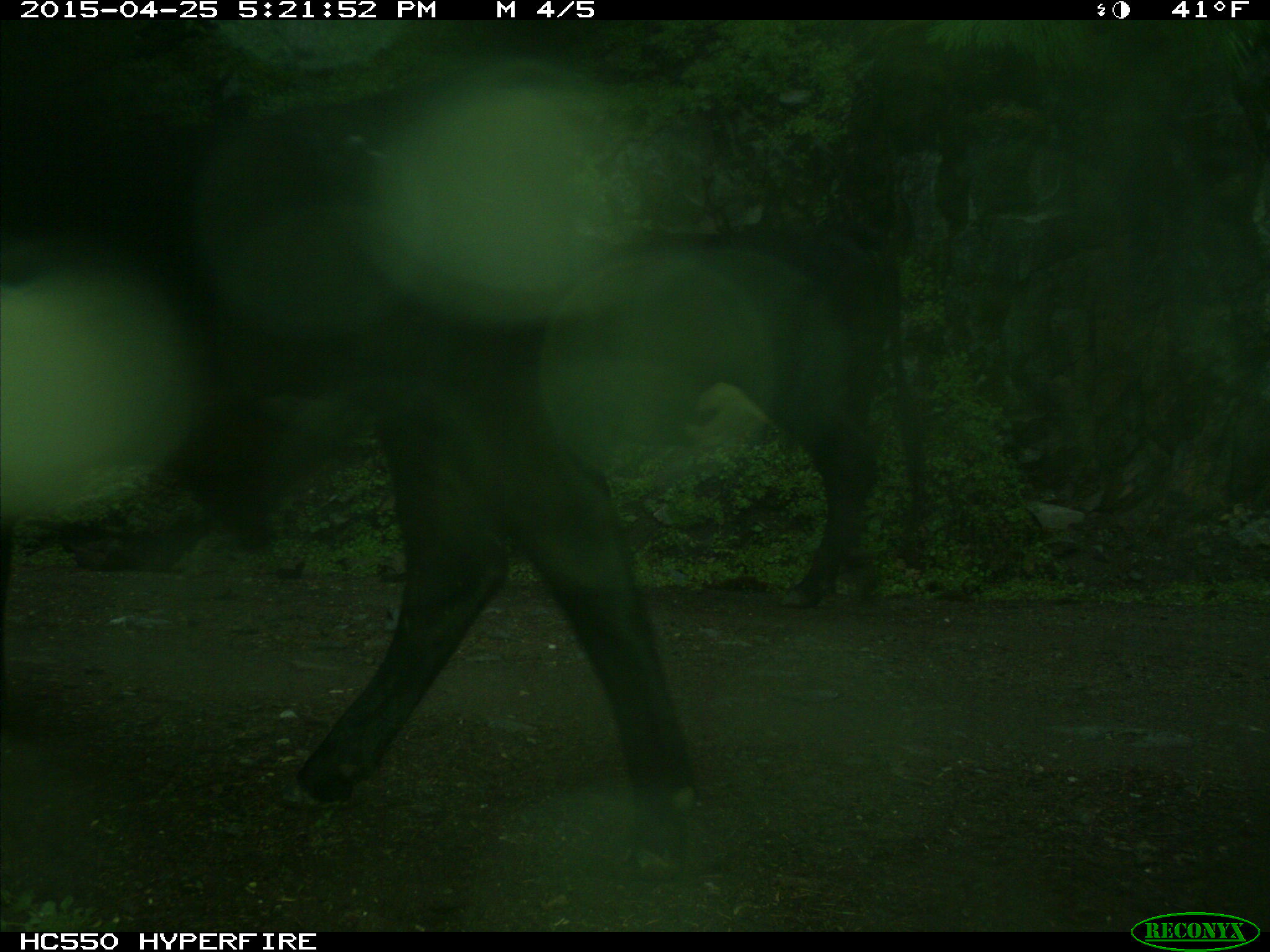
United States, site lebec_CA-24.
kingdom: Animalia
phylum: Chordata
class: Mammalia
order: Artiodactyla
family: Bovidae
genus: Bos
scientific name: Bos taurus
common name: domestic cow